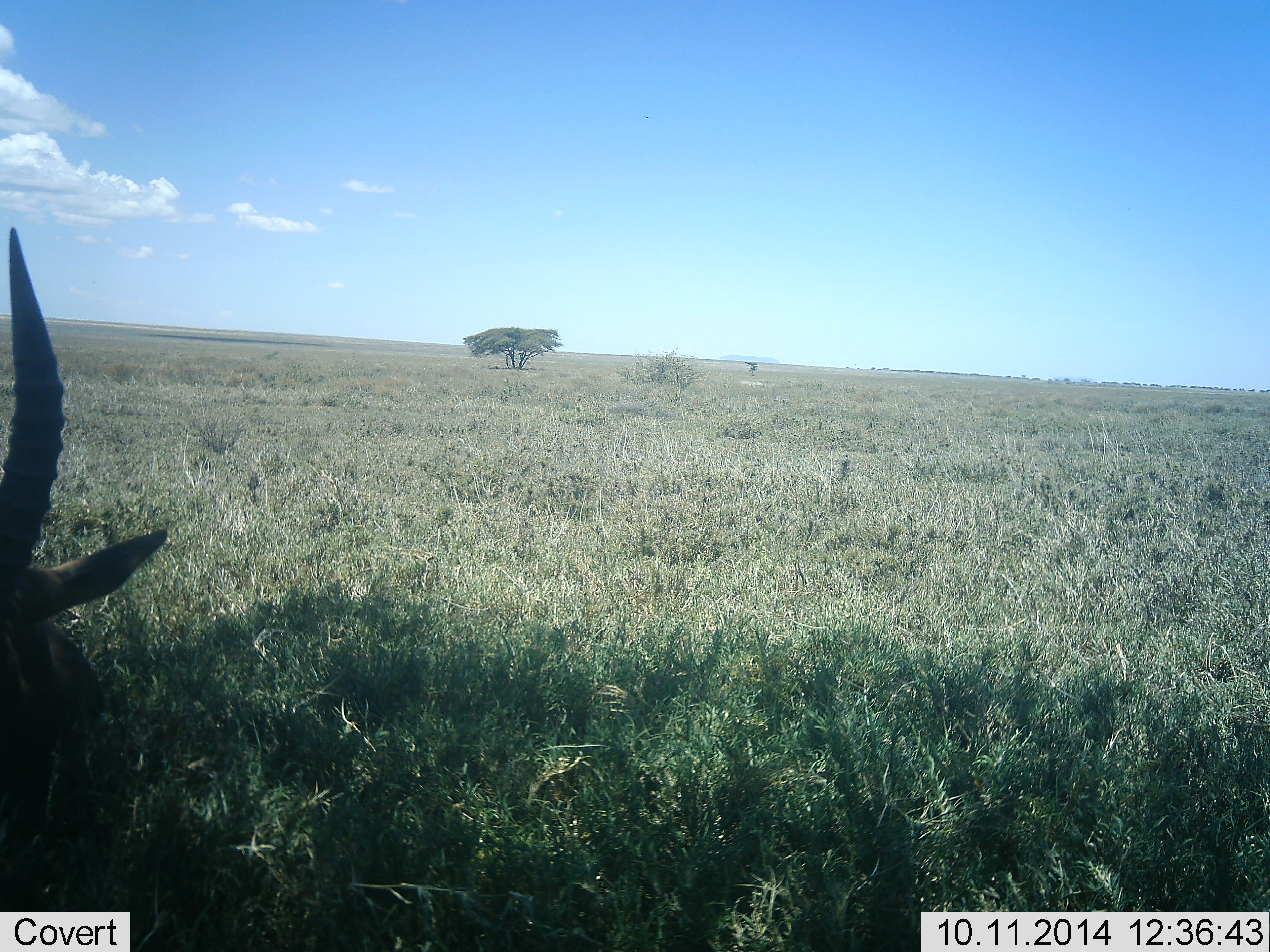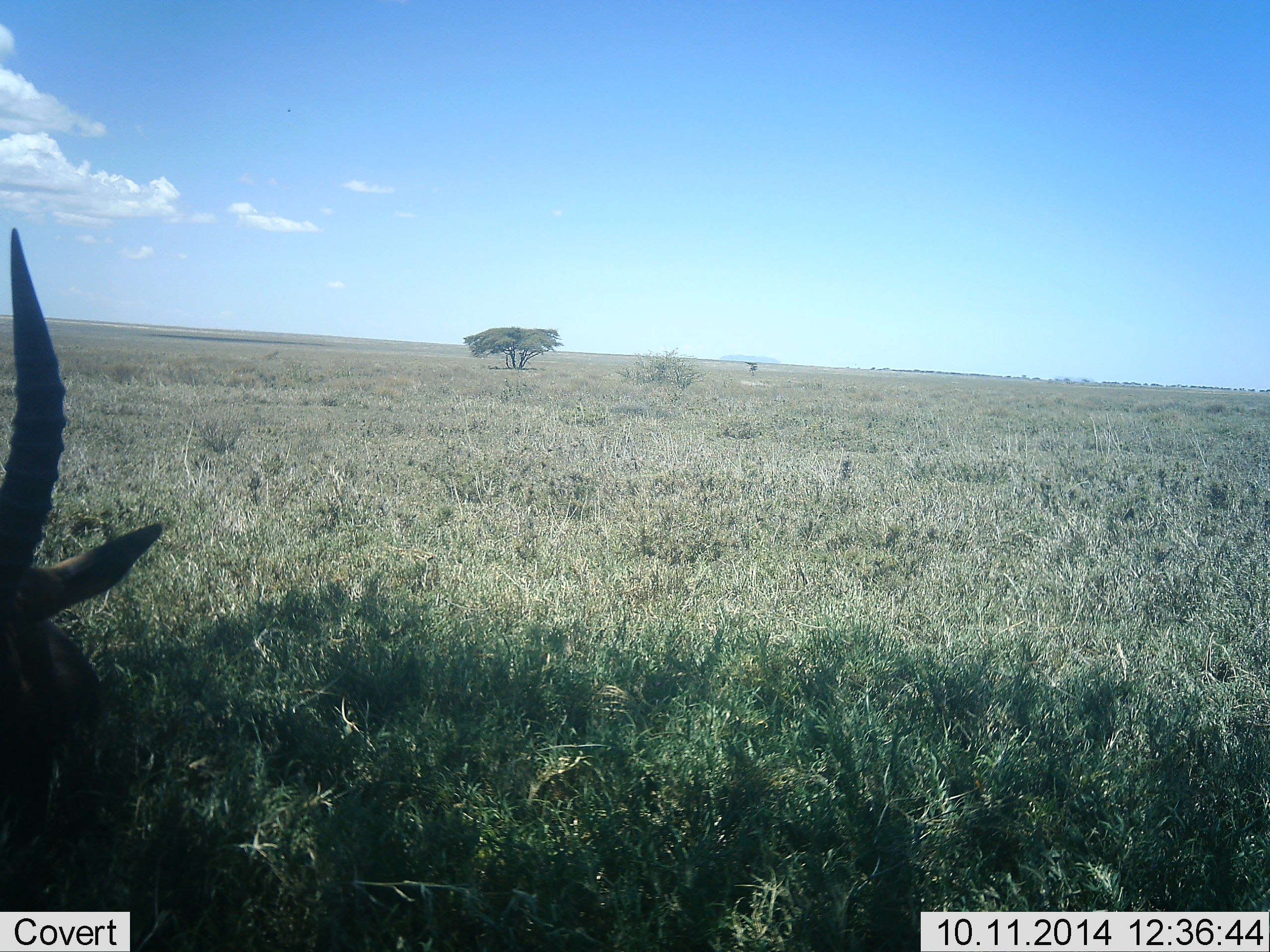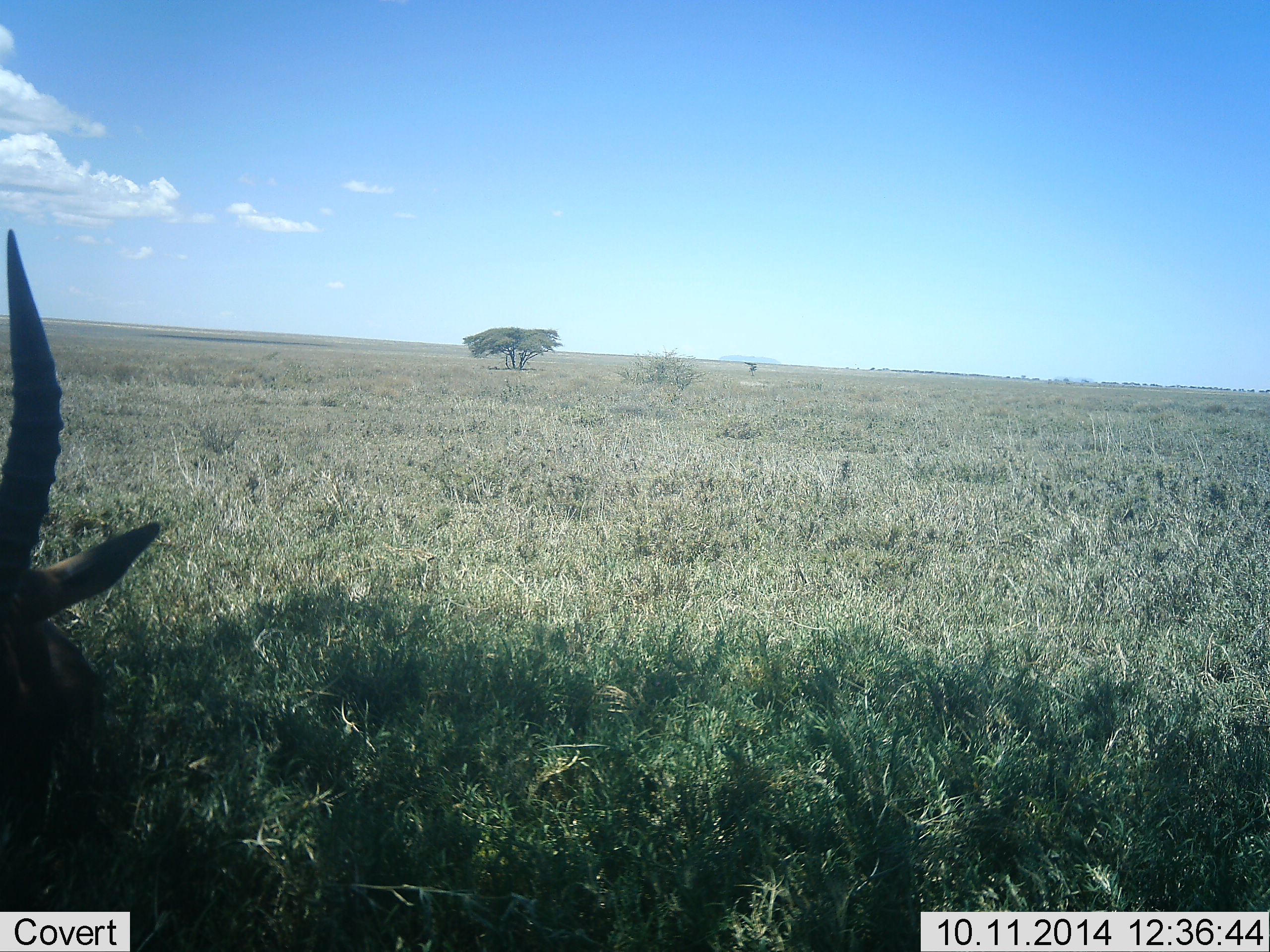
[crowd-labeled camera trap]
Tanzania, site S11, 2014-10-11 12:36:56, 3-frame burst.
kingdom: Animalia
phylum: Chordata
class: Mammalia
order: Artiodactyla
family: Bovidae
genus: Eudorcas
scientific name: Eudorcas thomsonii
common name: thomson's gazelle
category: gazellethomsons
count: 1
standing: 60%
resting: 40%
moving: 0%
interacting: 0%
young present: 0%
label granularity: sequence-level